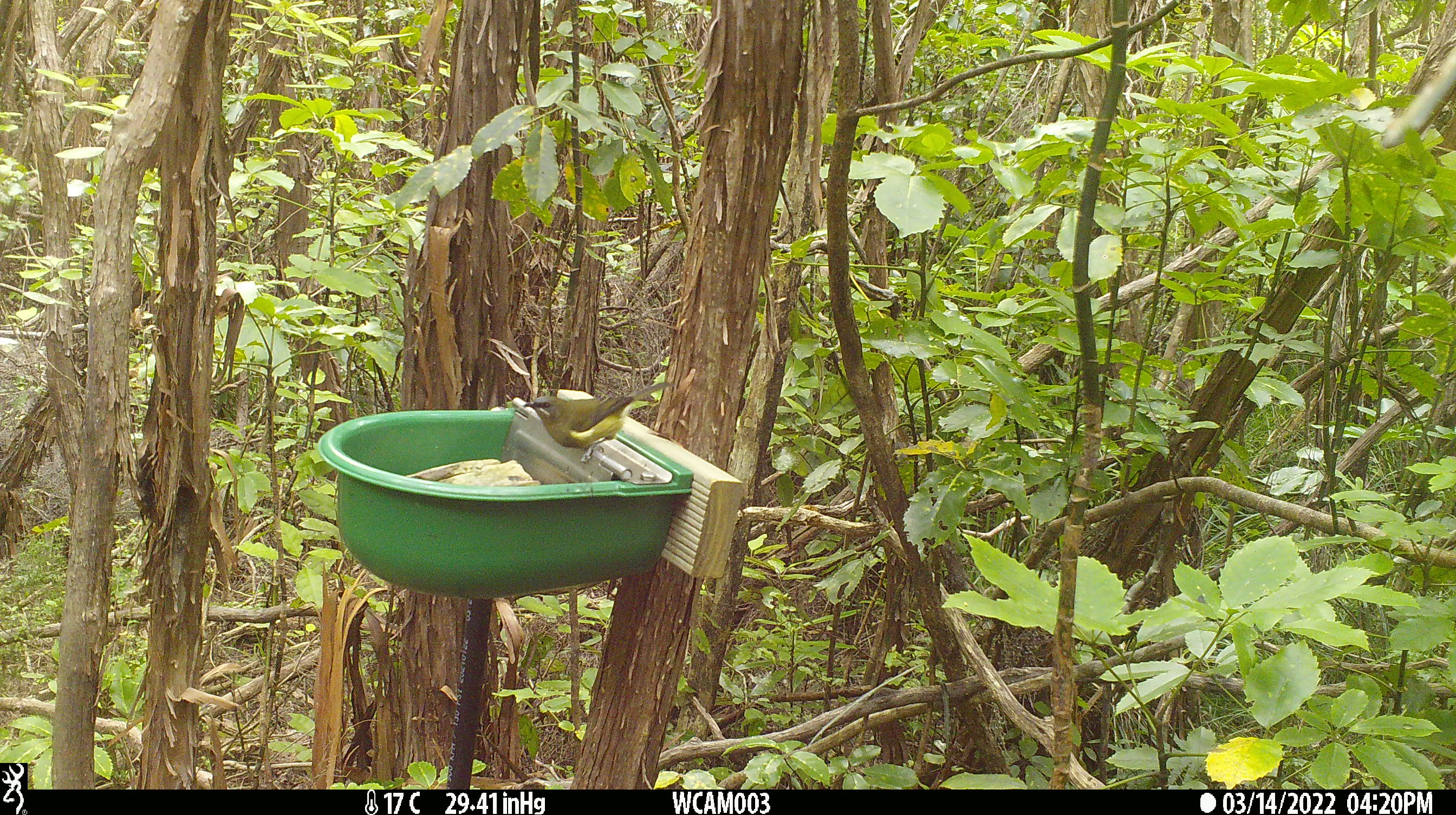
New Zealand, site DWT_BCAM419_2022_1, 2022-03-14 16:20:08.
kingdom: Animalia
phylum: Chordata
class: Aves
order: Passeriformes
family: Meliphagidae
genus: Anthornis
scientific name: Anthornis melanura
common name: new zealand bellbird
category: bellbird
Bellbird (new zealand bellbird) (Anthornis melanura).